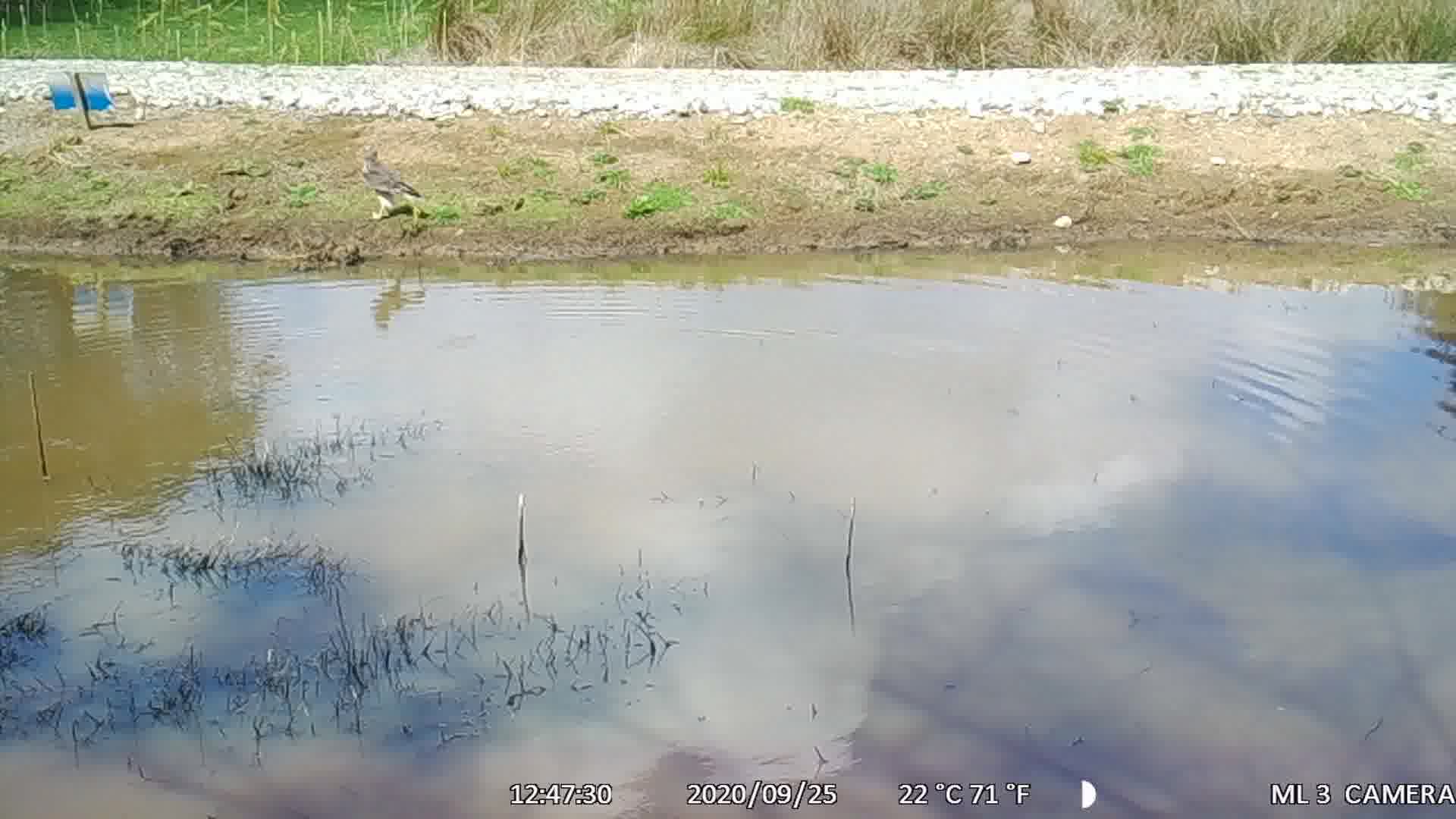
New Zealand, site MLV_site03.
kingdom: Animalia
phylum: Chordata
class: Aves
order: Accipitriformes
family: Accipitridae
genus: Circus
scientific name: Circus approximans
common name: swamp harrier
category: harrier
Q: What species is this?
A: Harrier (swamp harrier) (Circus approximans).